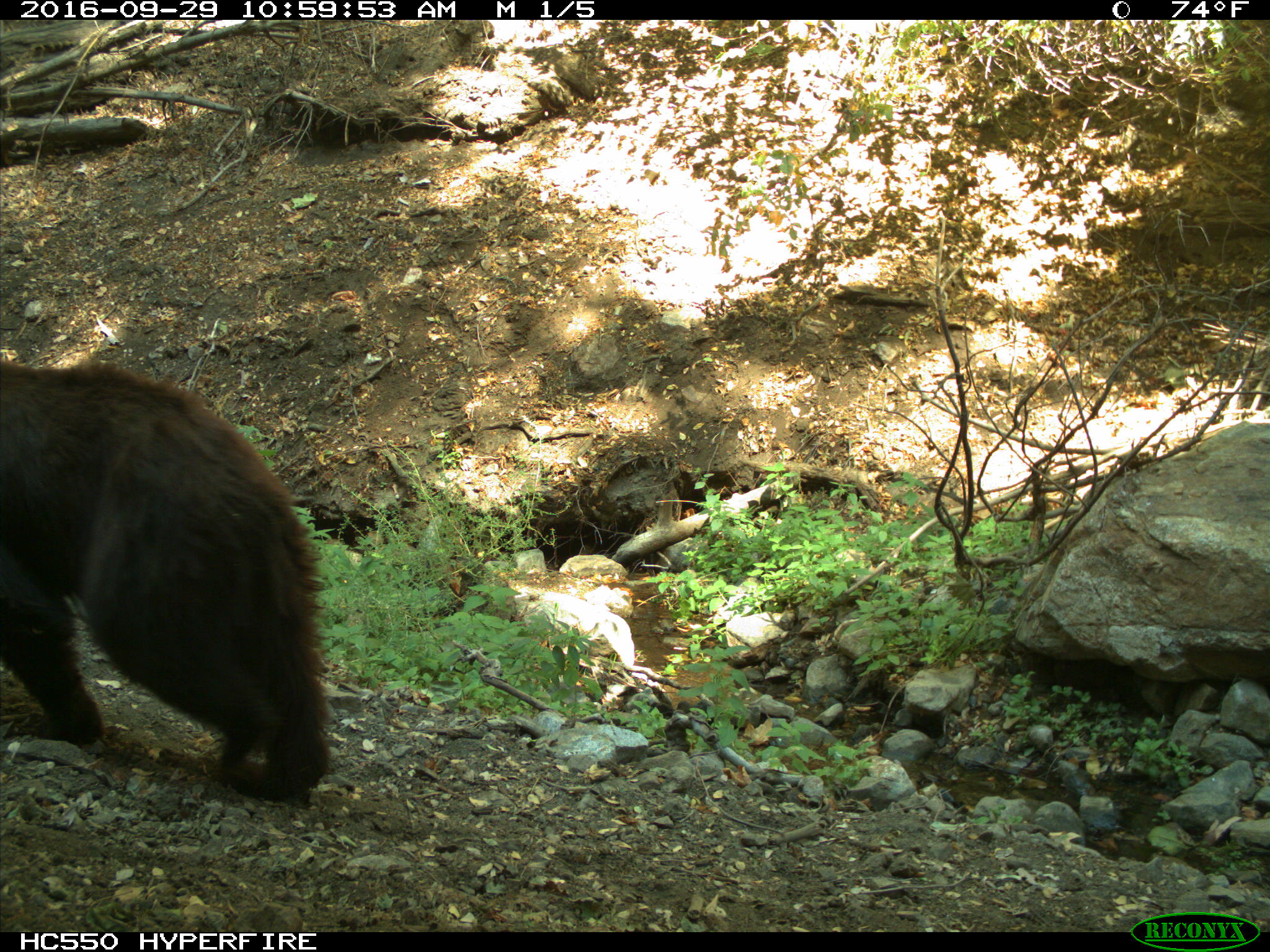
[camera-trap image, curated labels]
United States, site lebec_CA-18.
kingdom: Animalia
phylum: Chordata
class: Mammalia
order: Carnivora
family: Ursidae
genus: Ursus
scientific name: Ursus americanus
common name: american black bear